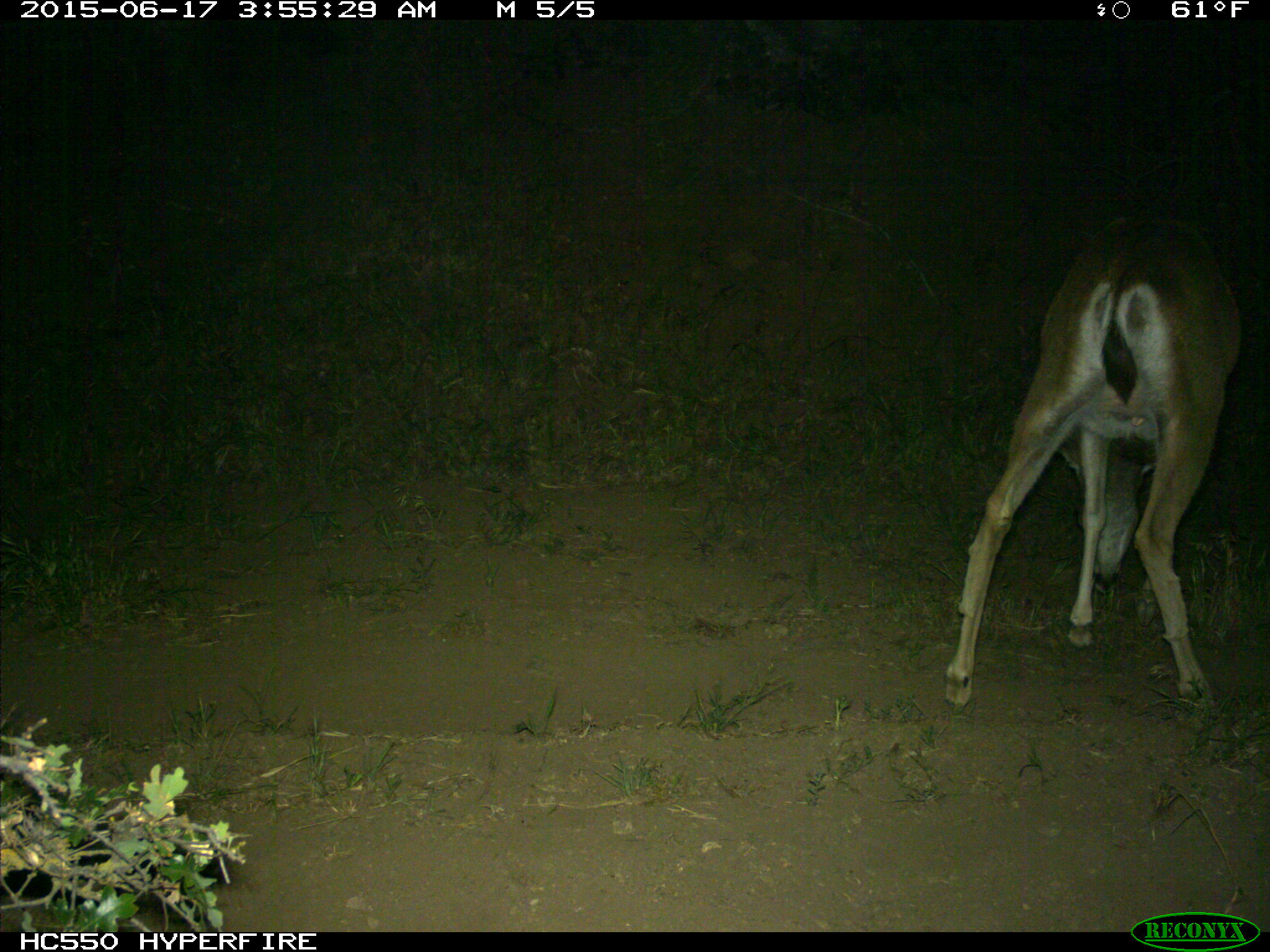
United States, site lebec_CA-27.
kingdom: Animalia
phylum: Chordata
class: Mammalia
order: Artiodactyla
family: Cervidae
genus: Odocoileus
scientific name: Odocoileus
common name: deer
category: unidentified deer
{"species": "unidentified deer (deer) (Odocoileus)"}